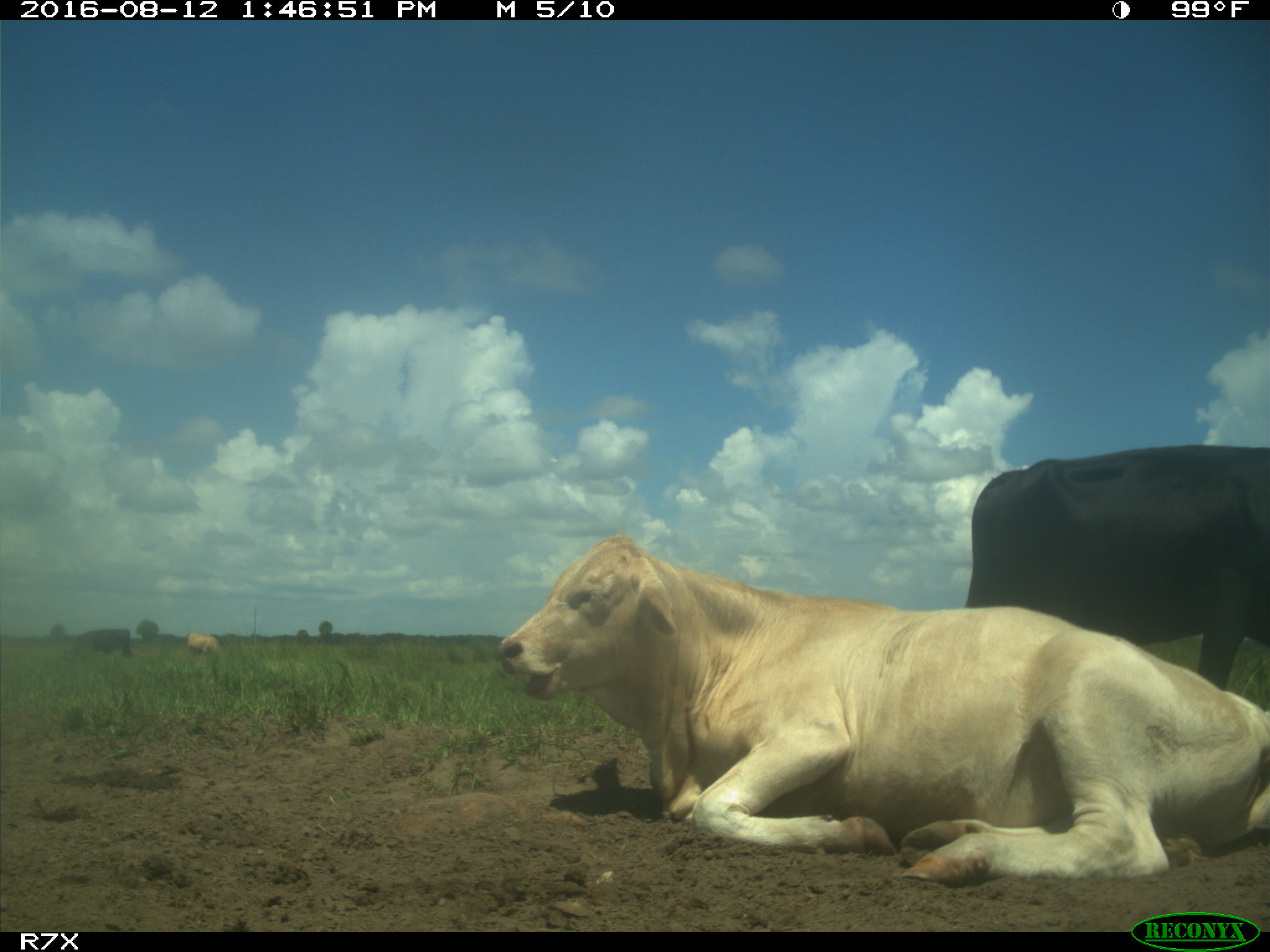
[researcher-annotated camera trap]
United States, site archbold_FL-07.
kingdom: Animalia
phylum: Chordata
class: Mammalia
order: Artiodactyla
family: Bovidae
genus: Bos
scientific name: Bos taurus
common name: domestic cow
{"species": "Bos taurus (domestic cow)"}